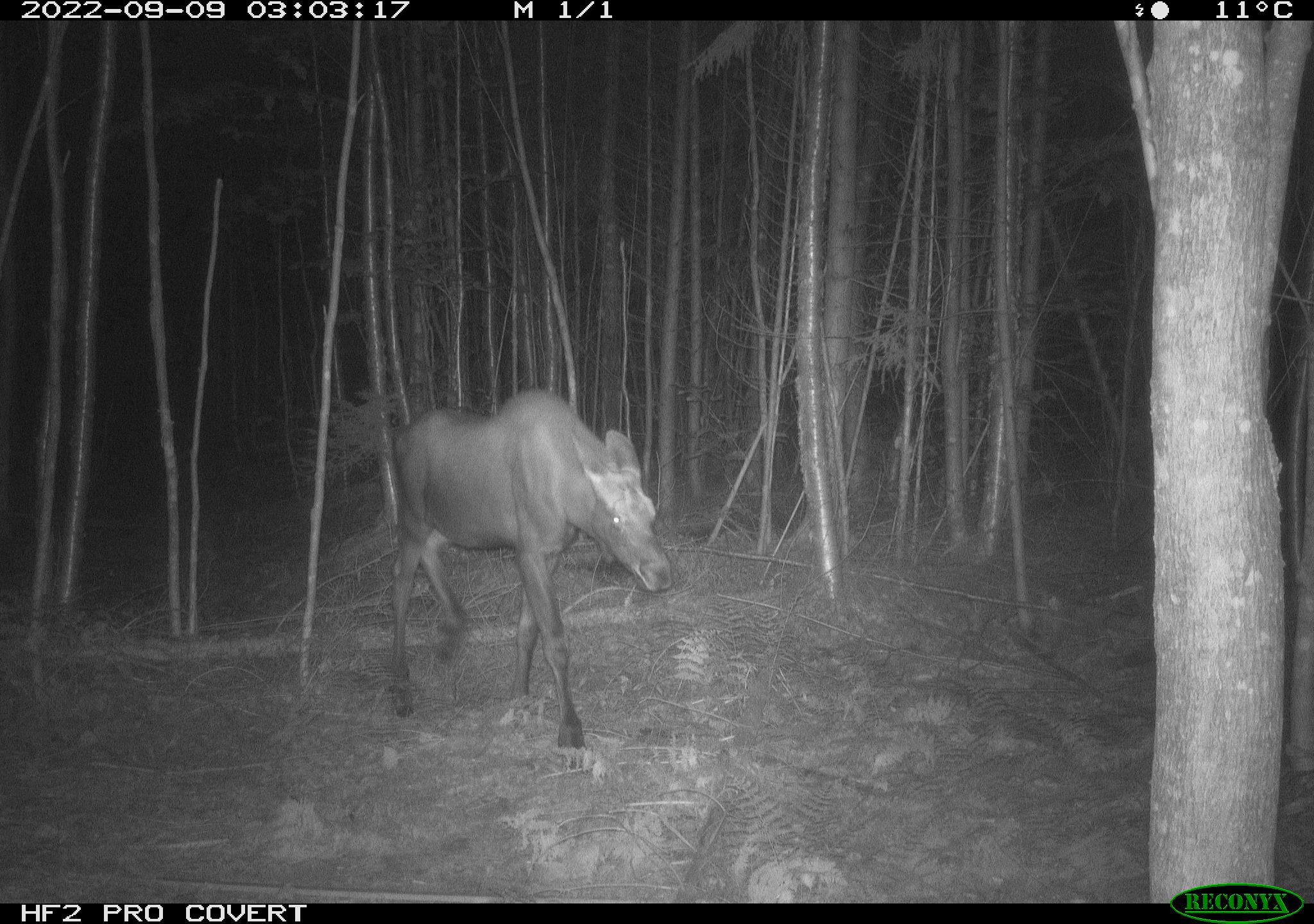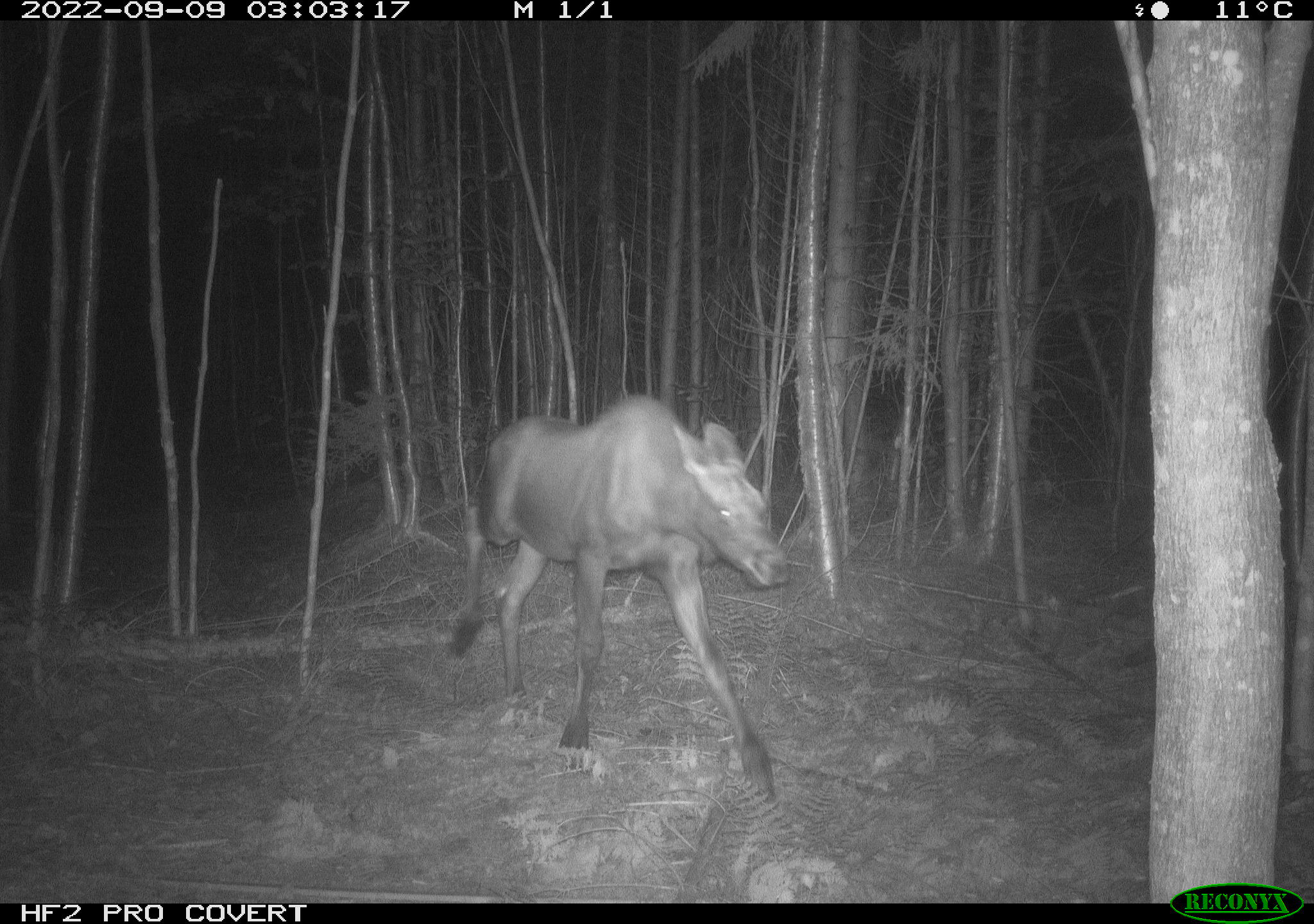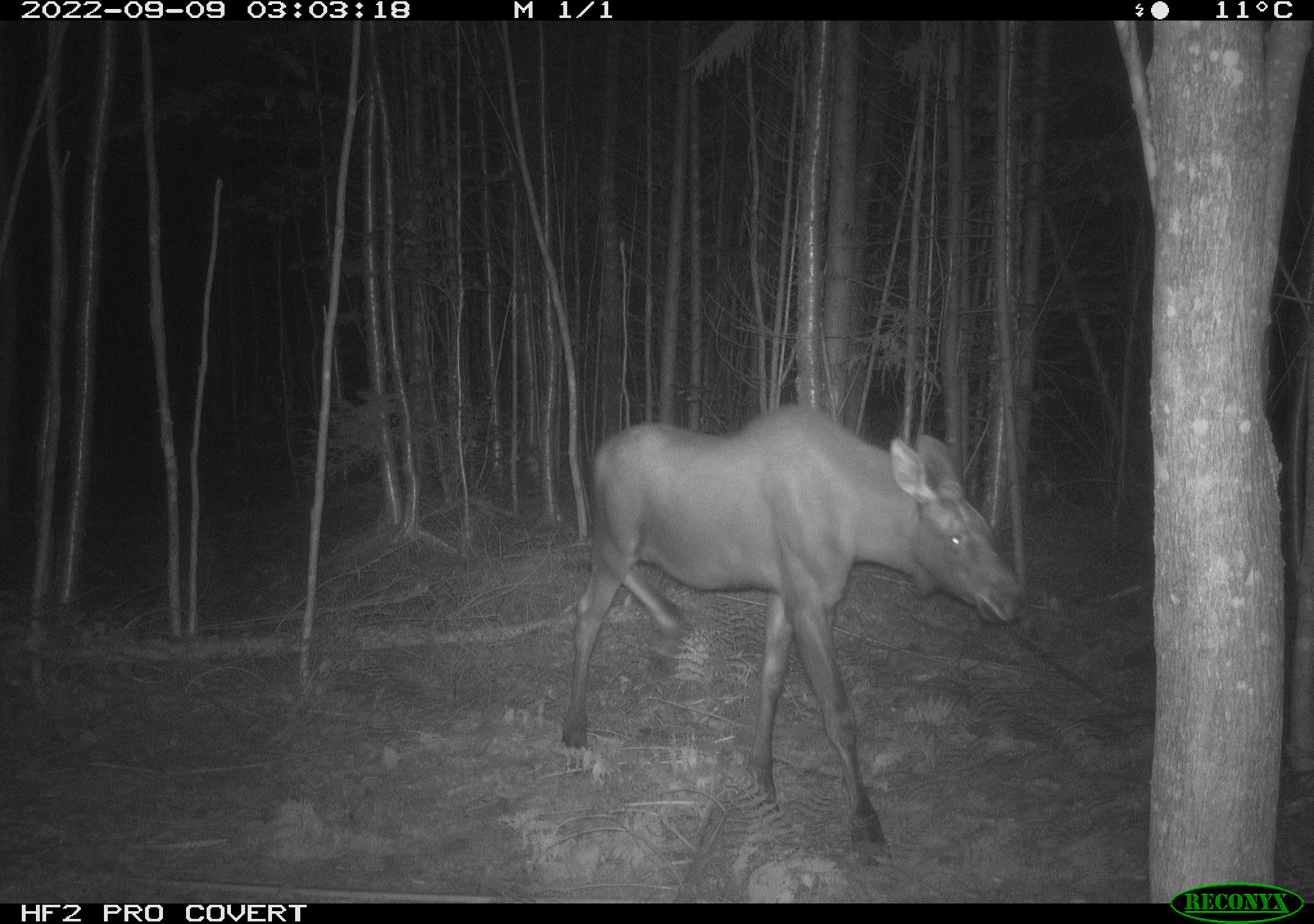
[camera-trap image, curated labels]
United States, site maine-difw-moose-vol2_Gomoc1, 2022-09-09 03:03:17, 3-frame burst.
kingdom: Animalia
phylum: Chordata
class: Mammalia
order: Artiodactyla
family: Cervidae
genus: Alces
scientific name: Alces alces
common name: moose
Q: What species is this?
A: Moose (Alces alces).